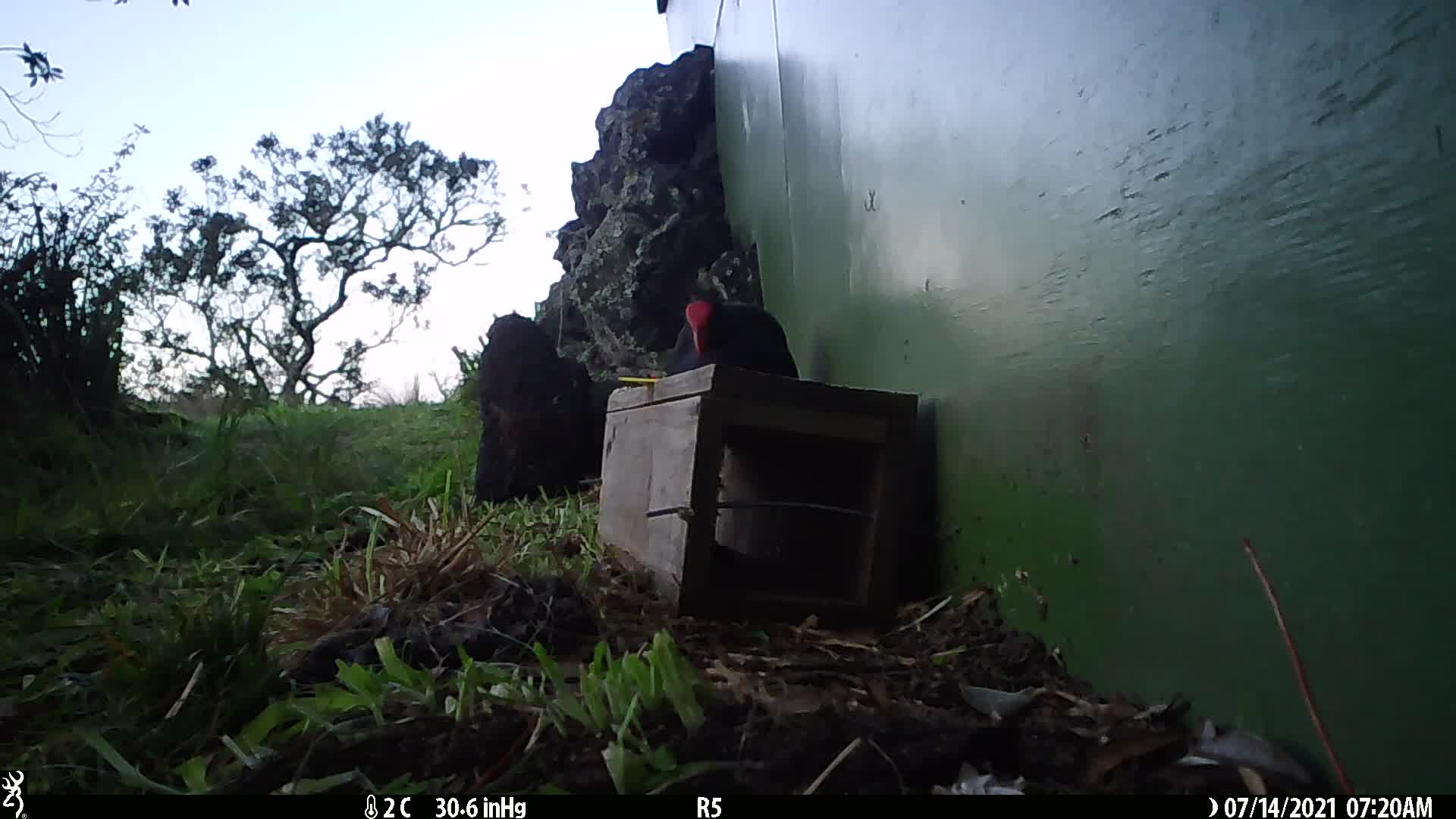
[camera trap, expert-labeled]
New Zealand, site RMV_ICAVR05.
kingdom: Animalia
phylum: Chordata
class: Aves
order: Gruiformes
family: Rallidae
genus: Porphyrio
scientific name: Porphyrio melanotus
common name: australasian swamphen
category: pukeko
Pukeko (australasian swamphen) (Porphyrio melanotus).